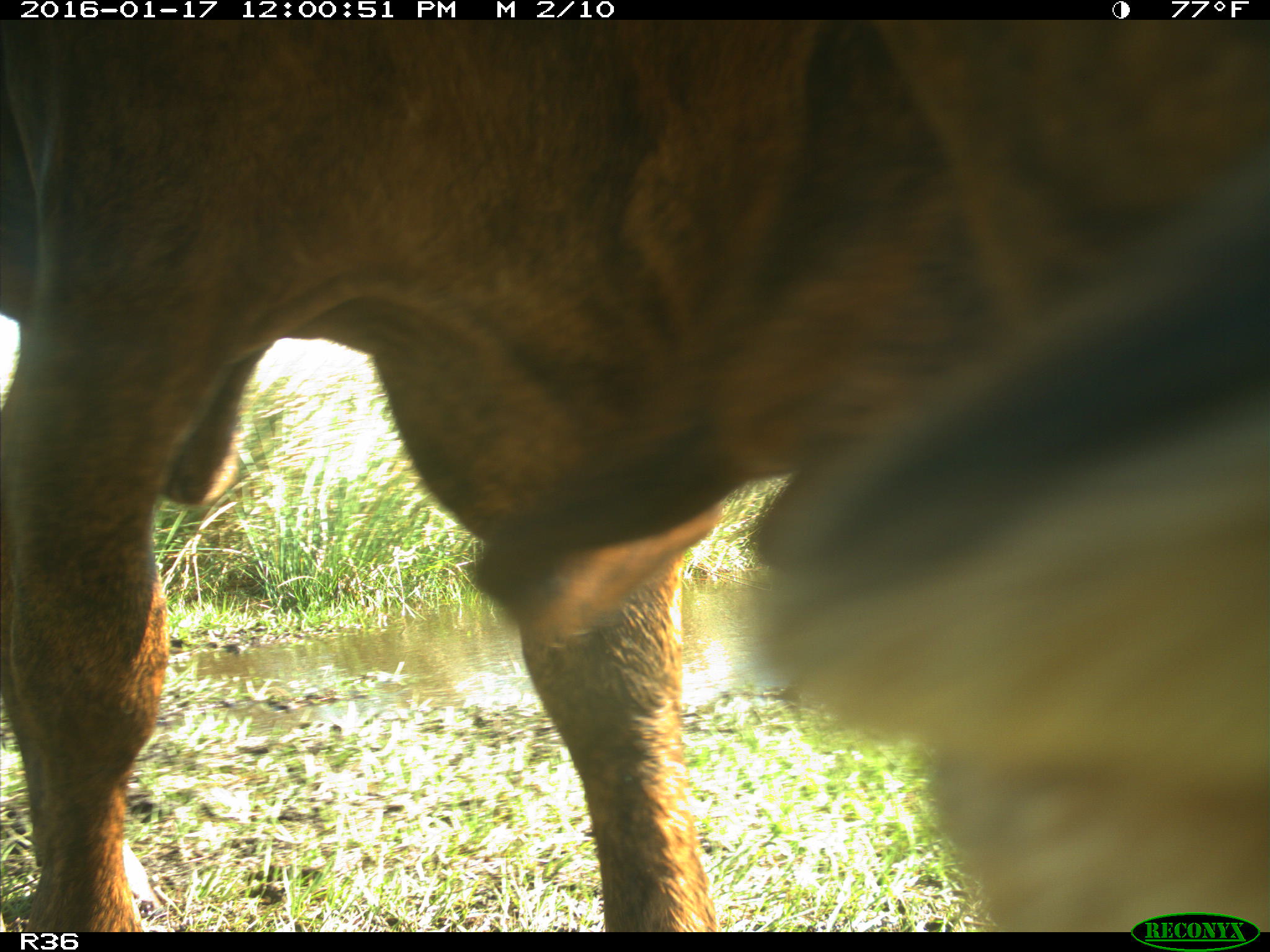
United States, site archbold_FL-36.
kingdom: Animalia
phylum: Chordata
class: Mammalia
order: Artiodactyla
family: Bovidae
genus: Bos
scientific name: Bos taurus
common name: domestic cow